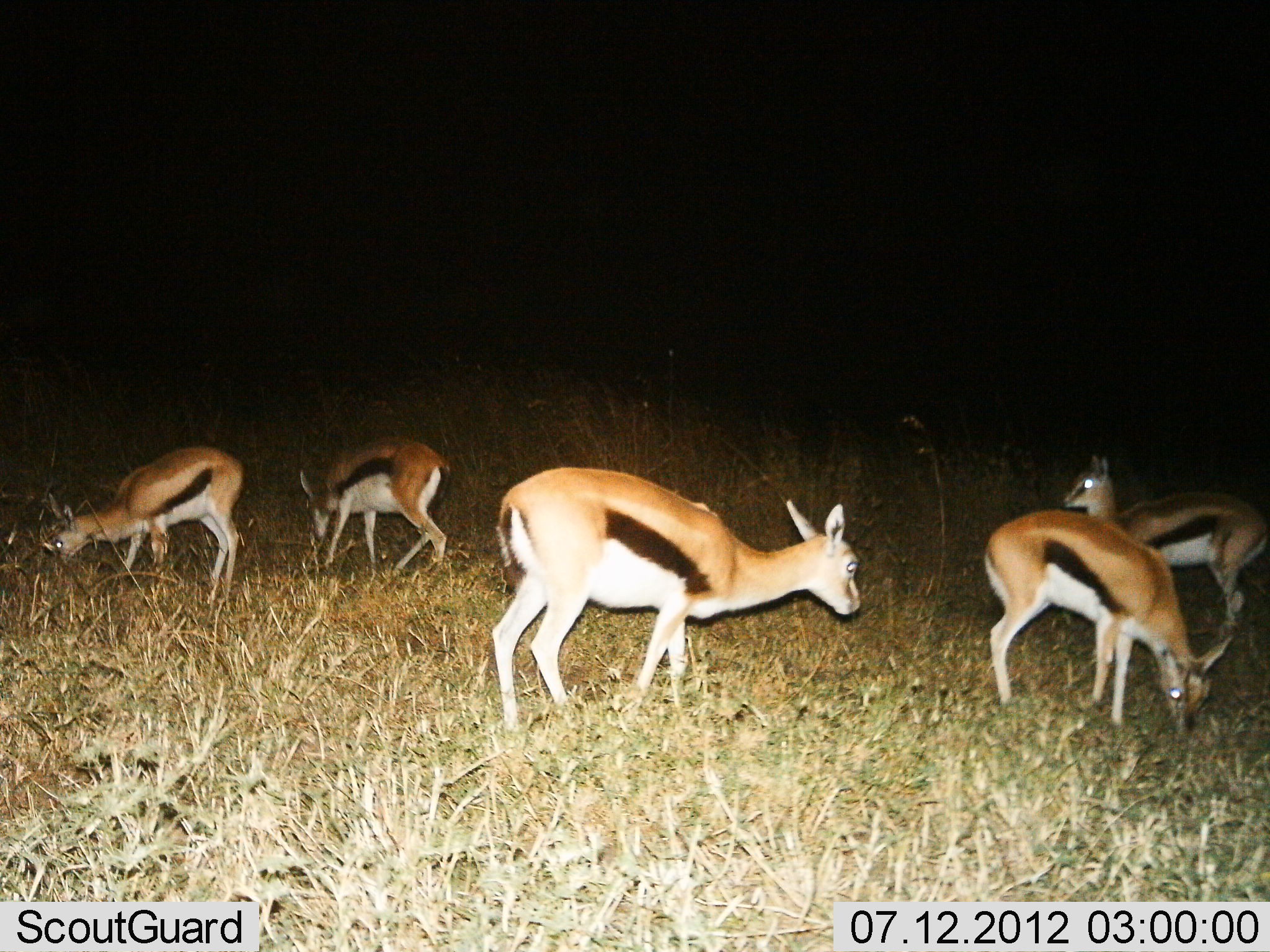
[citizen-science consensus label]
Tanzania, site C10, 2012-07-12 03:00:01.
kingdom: Animalia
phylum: Chordata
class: Mammalia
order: Artiodactyla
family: Bovidae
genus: Eudorcas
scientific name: Eudorcas thomsonii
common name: thomson's gazelle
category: gazellethomsons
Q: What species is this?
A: Gazellethomsons (thomson's gazelle) (Eudorcas thomsonii).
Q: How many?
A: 5.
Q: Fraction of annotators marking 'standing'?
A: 30%.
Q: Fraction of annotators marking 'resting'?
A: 0%.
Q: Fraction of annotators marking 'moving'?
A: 10%.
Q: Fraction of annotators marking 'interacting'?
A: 0%.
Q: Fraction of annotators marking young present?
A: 20%.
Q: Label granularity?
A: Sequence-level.